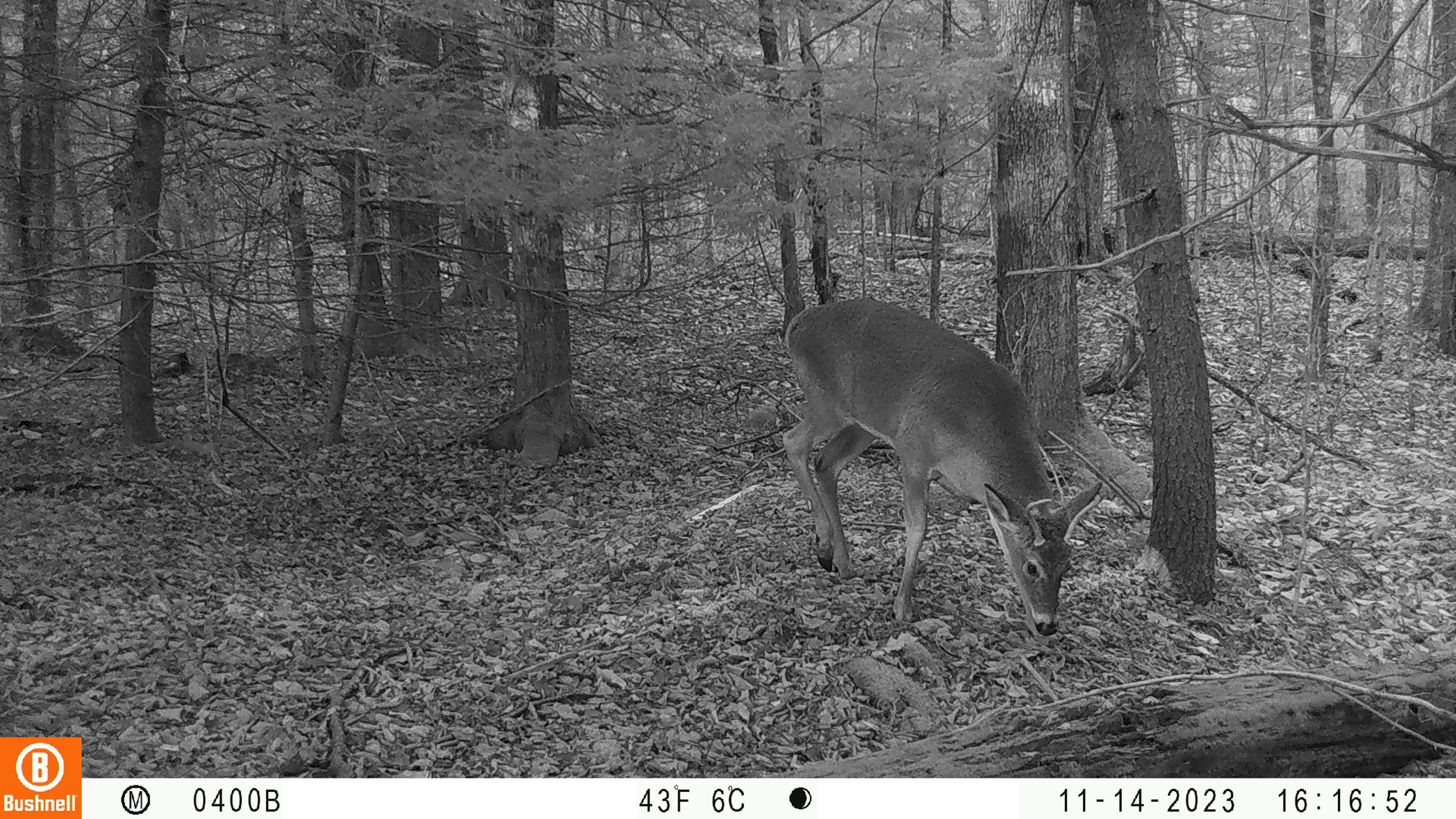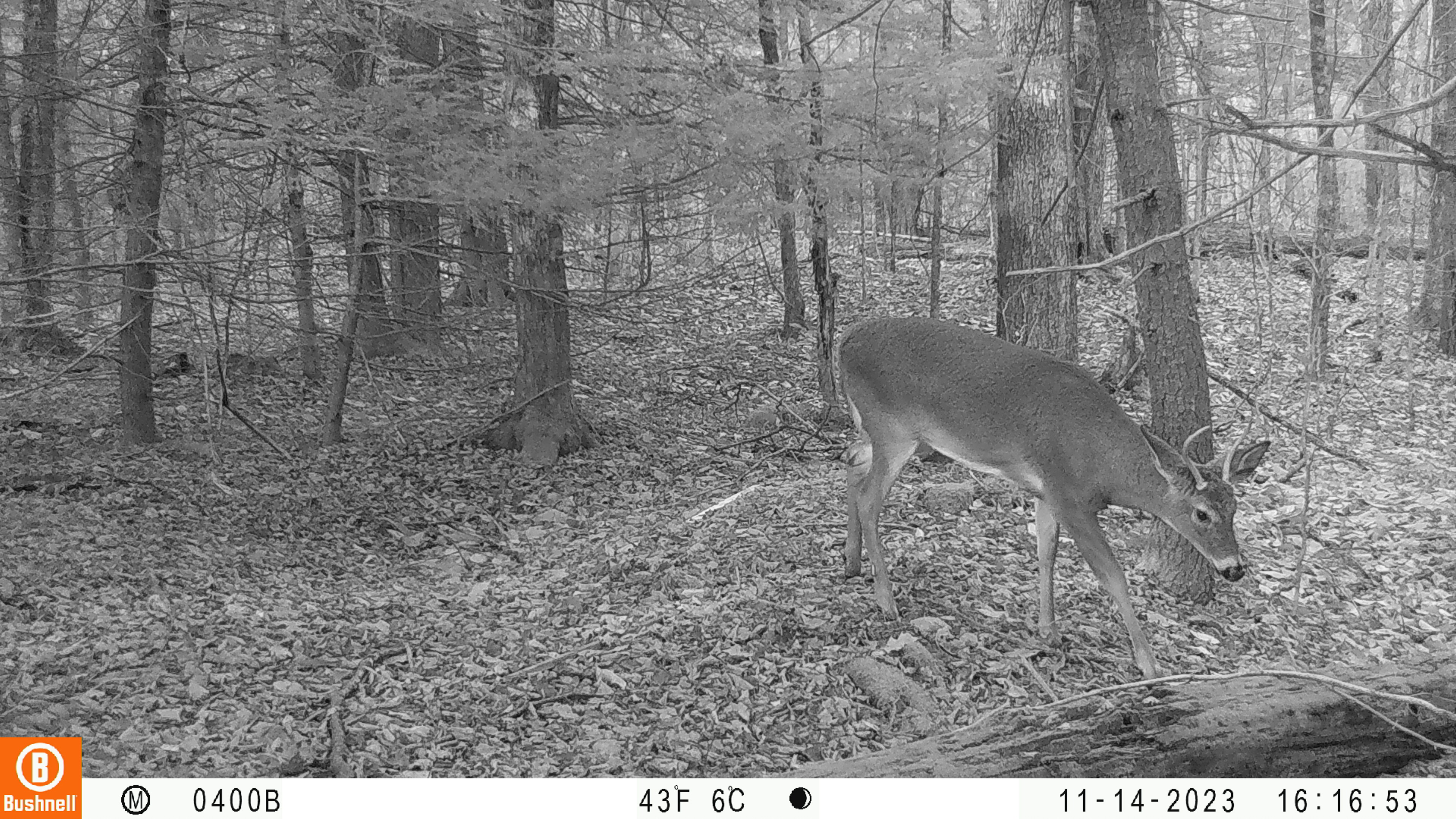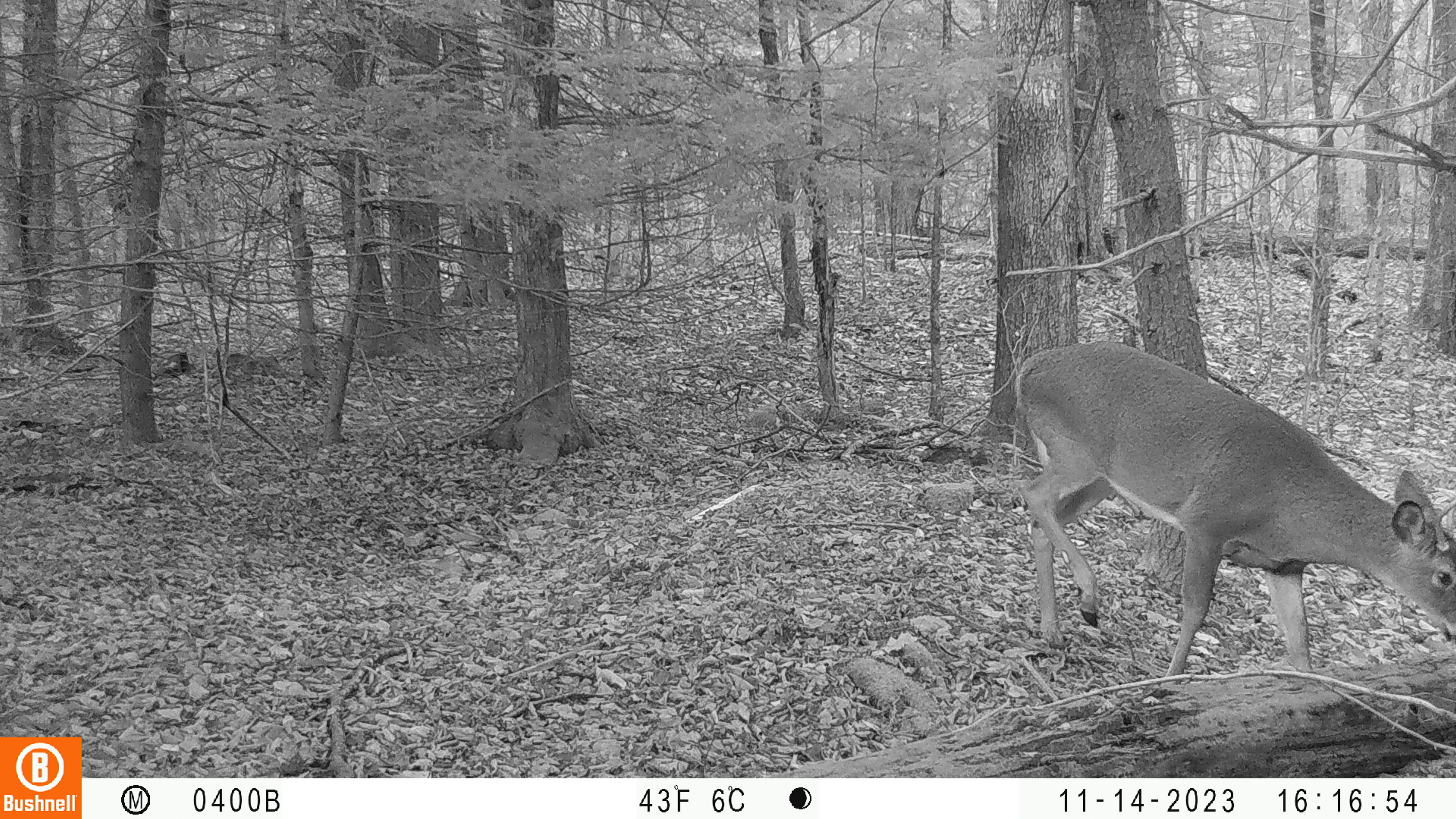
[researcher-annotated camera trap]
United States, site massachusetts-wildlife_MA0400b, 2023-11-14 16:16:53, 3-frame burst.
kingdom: Animalia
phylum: Chordata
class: Mammalia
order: Artiodactyla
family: Cervidae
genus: Odocoileus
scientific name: Odocoileus virginianus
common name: white-tailed deer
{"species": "white-tailed deer (Odocoileus virginianus)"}